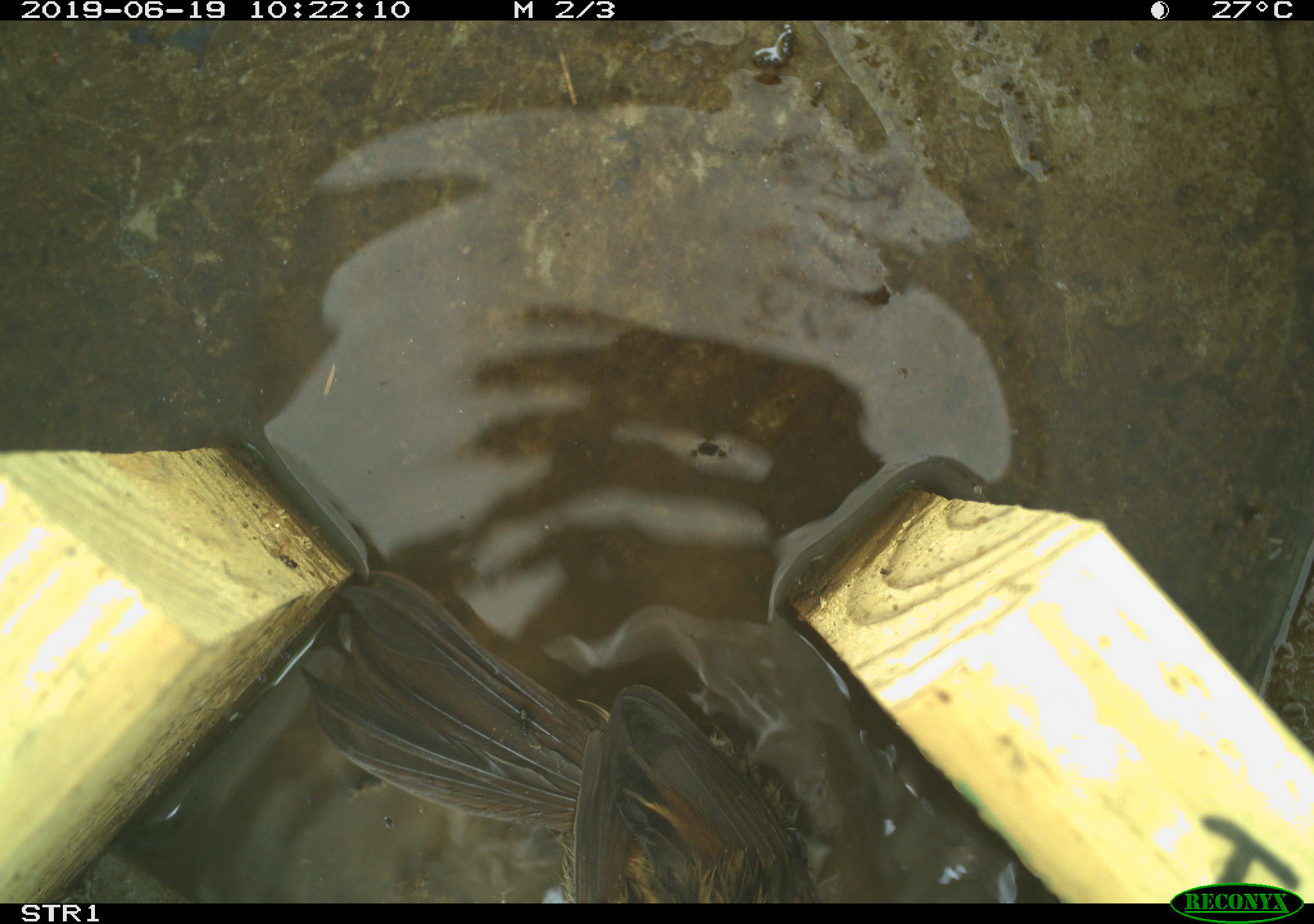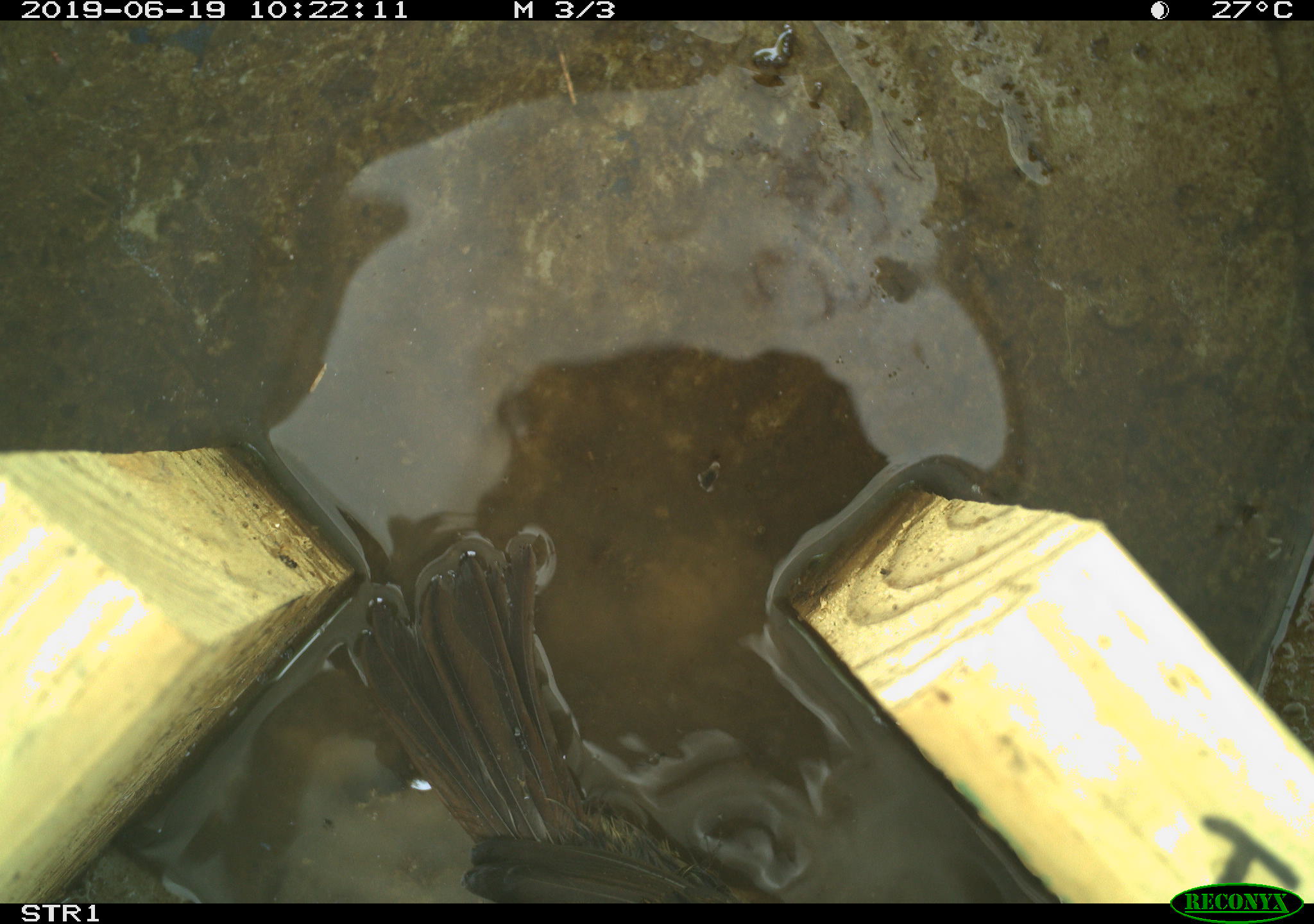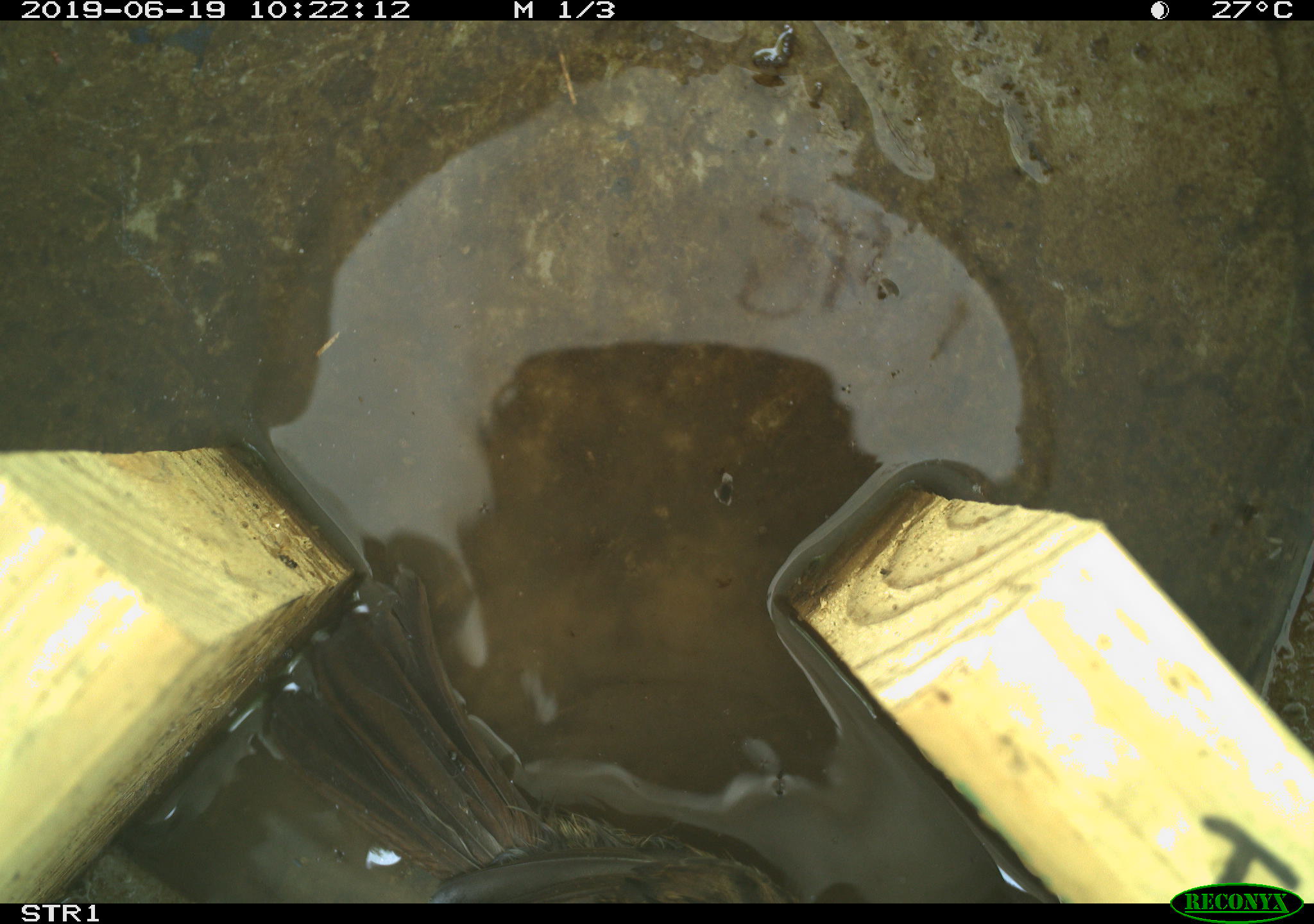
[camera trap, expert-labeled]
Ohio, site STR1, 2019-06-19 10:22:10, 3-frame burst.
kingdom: Animalia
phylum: Chordata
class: Aves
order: Passeriformes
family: Passerellidae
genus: Melospiza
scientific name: Melospiza melodia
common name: song sparrow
Song sparrow (Melospiza melodia).